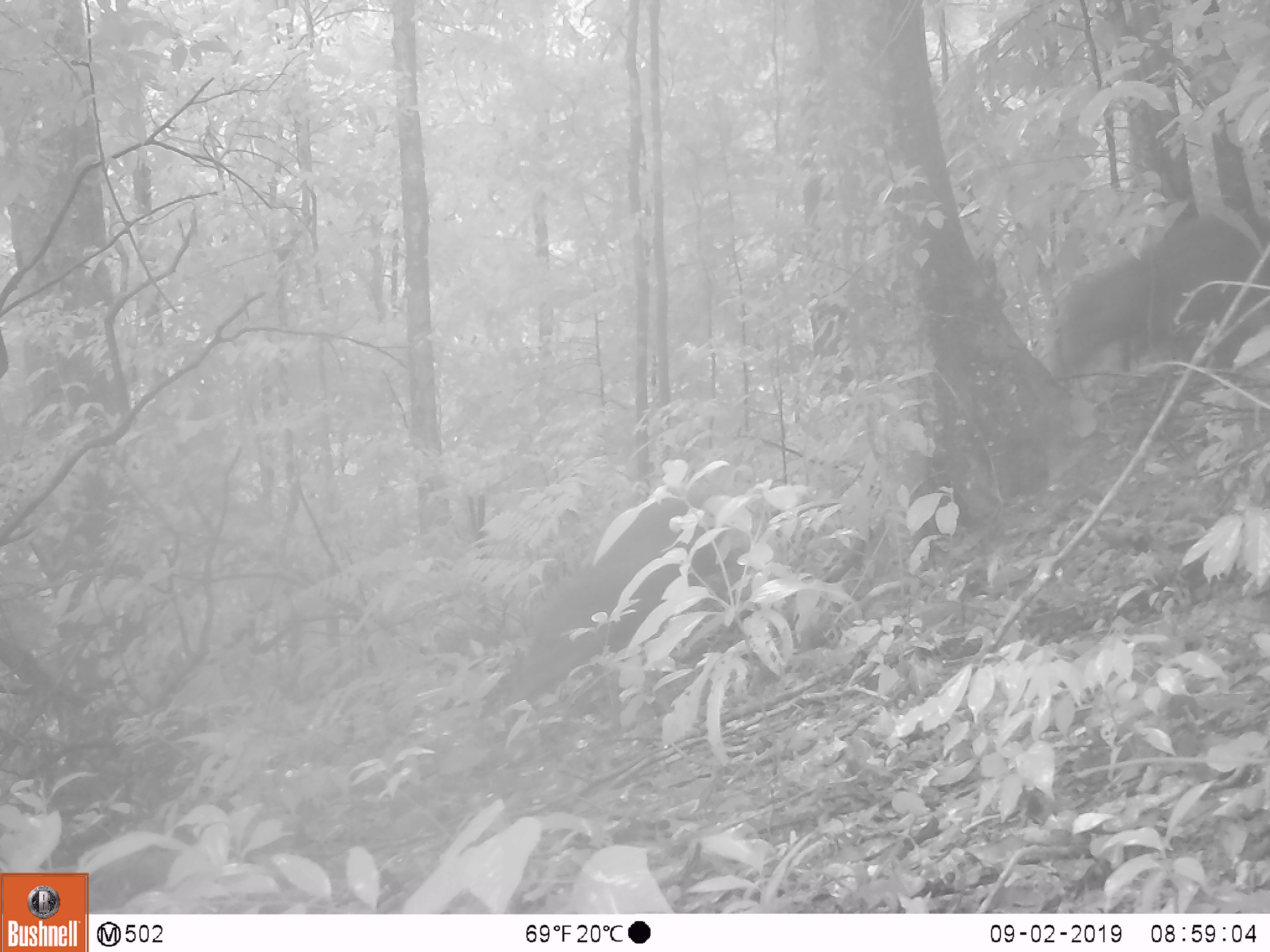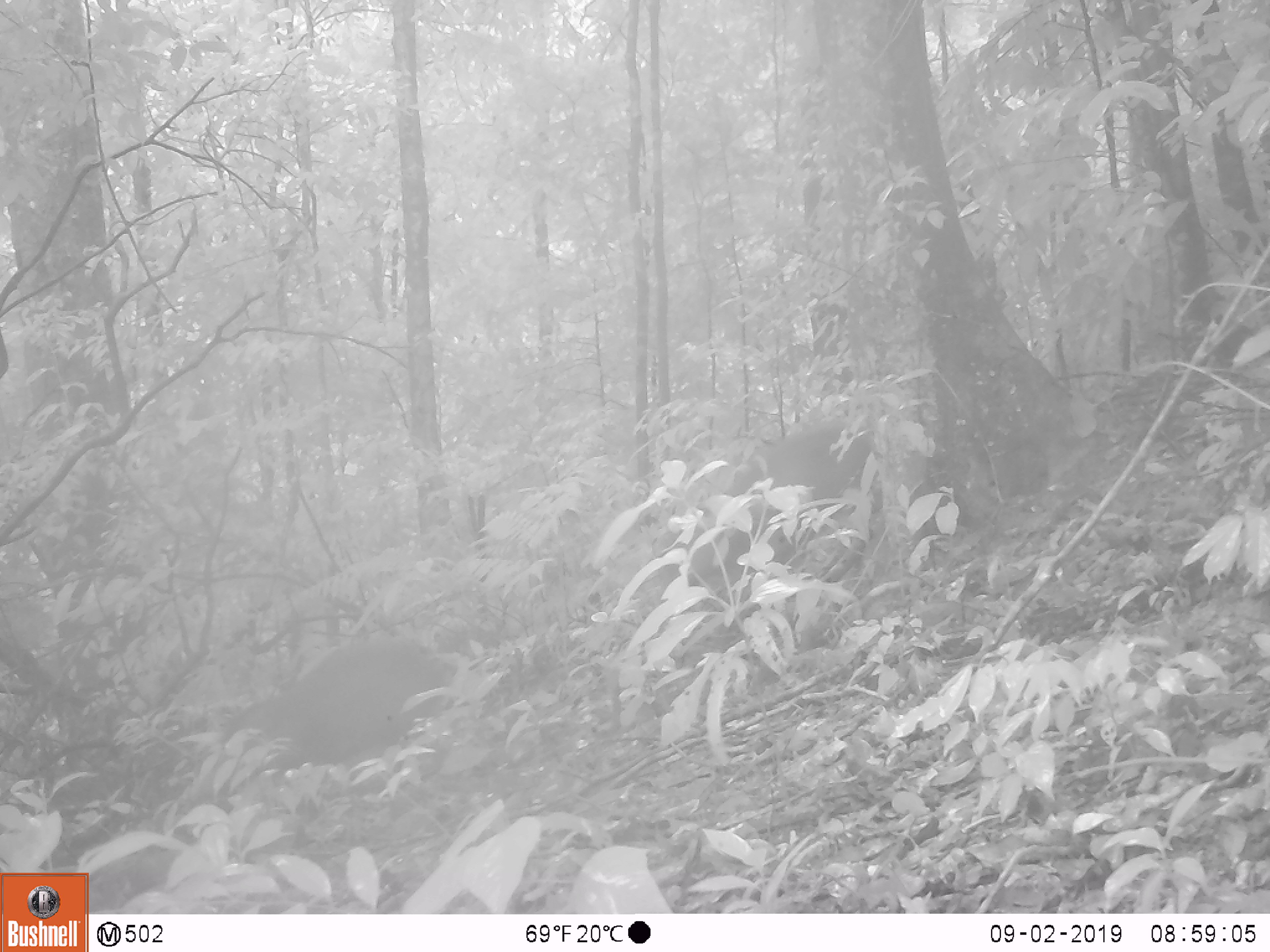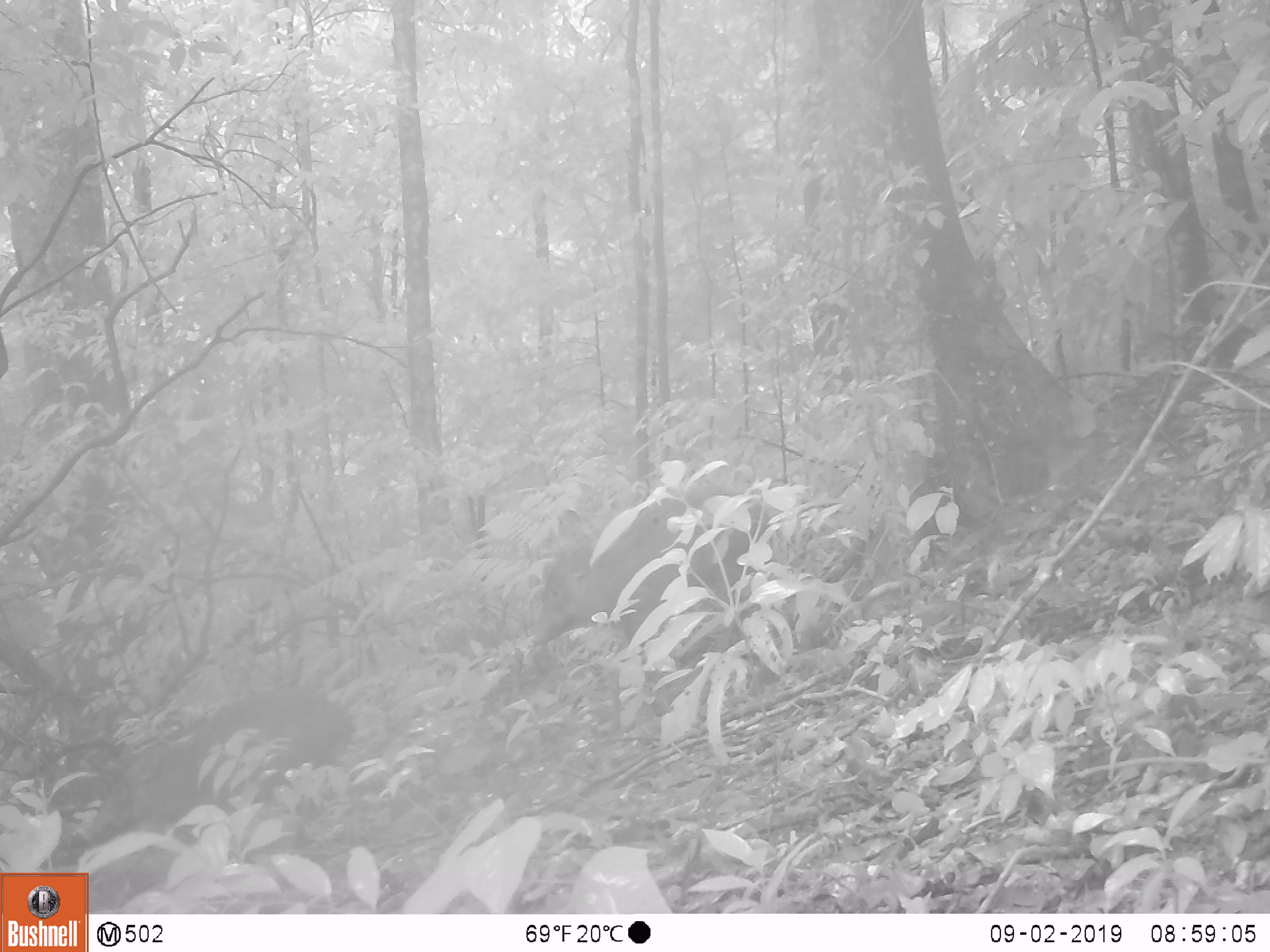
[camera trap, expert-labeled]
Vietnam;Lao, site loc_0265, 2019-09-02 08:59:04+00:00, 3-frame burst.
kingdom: Animalia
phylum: Chordata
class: Mammalia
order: Artiodactyla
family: Suidae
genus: Sus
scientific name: Sus scrofa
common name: eurasian wild pig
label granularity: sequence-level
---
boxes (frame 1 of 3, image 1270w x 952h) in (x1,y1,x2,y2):
eurasian wild pig: (483,497,747,715); (1055,210,1270,378)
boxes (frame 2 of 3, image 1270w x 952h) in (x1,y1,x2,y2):
eurasian wild pig: (657,422,883,599); (222,637,456,770)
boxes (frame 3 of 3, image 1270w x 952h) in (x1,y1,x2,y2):
eurasian wild pig: (70,678,354,852); (531,487,775,665)